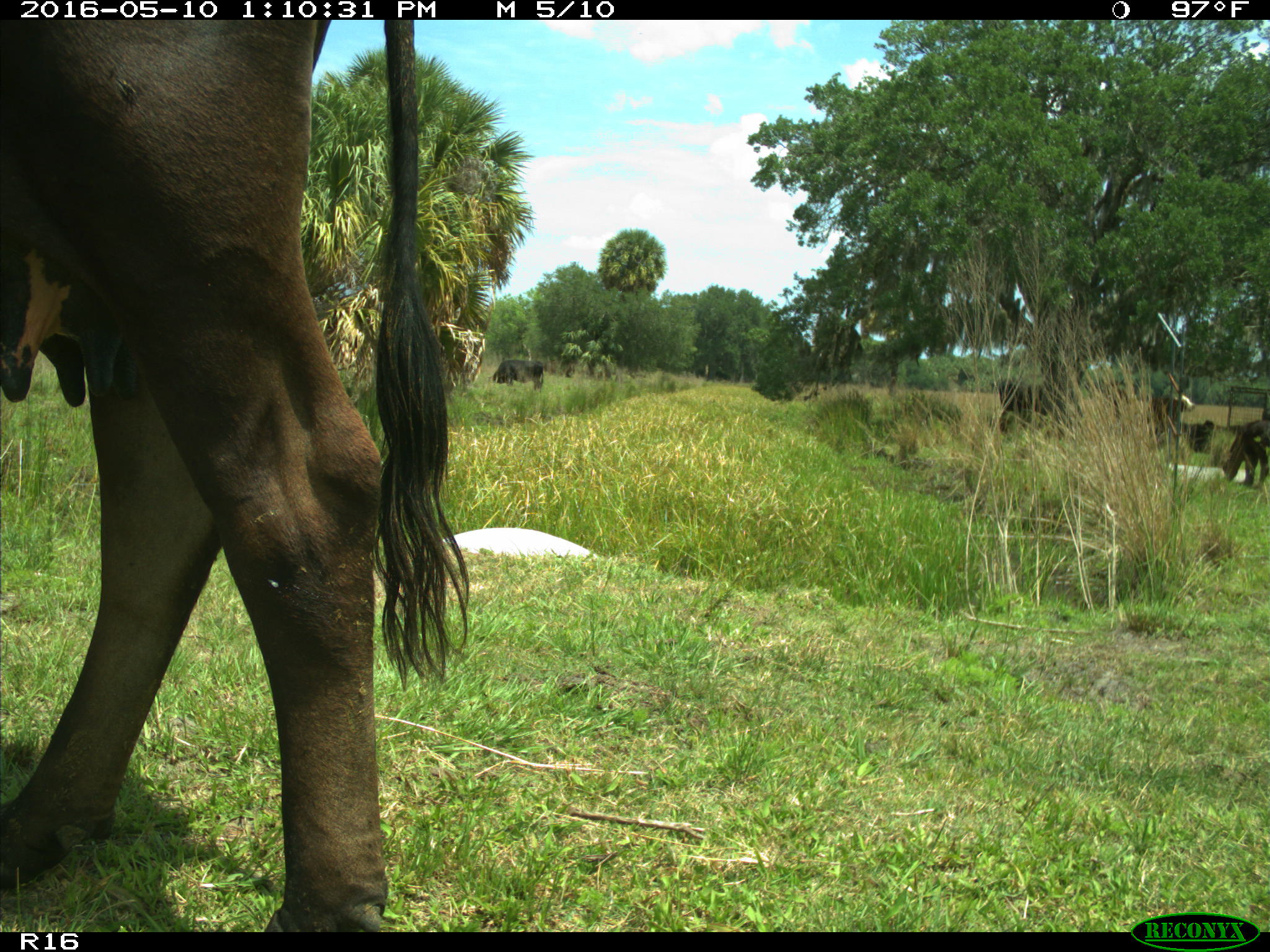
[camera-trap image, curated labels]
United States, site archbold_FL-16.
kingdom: Animalia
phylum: Chordata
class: Mammalia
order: Artiodactyla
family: Bovidae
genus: Bos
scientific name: Bos taurus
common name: domestic cow